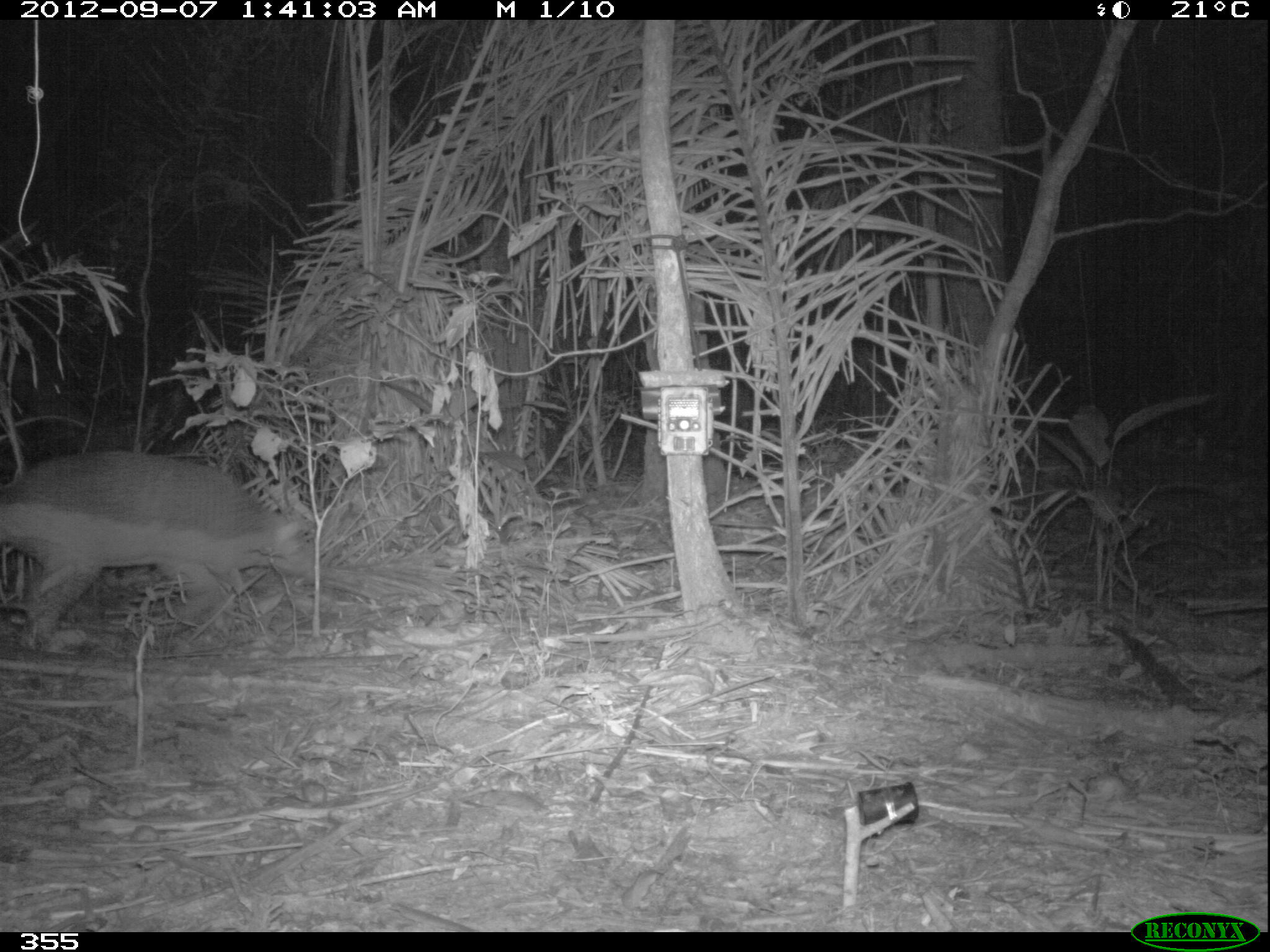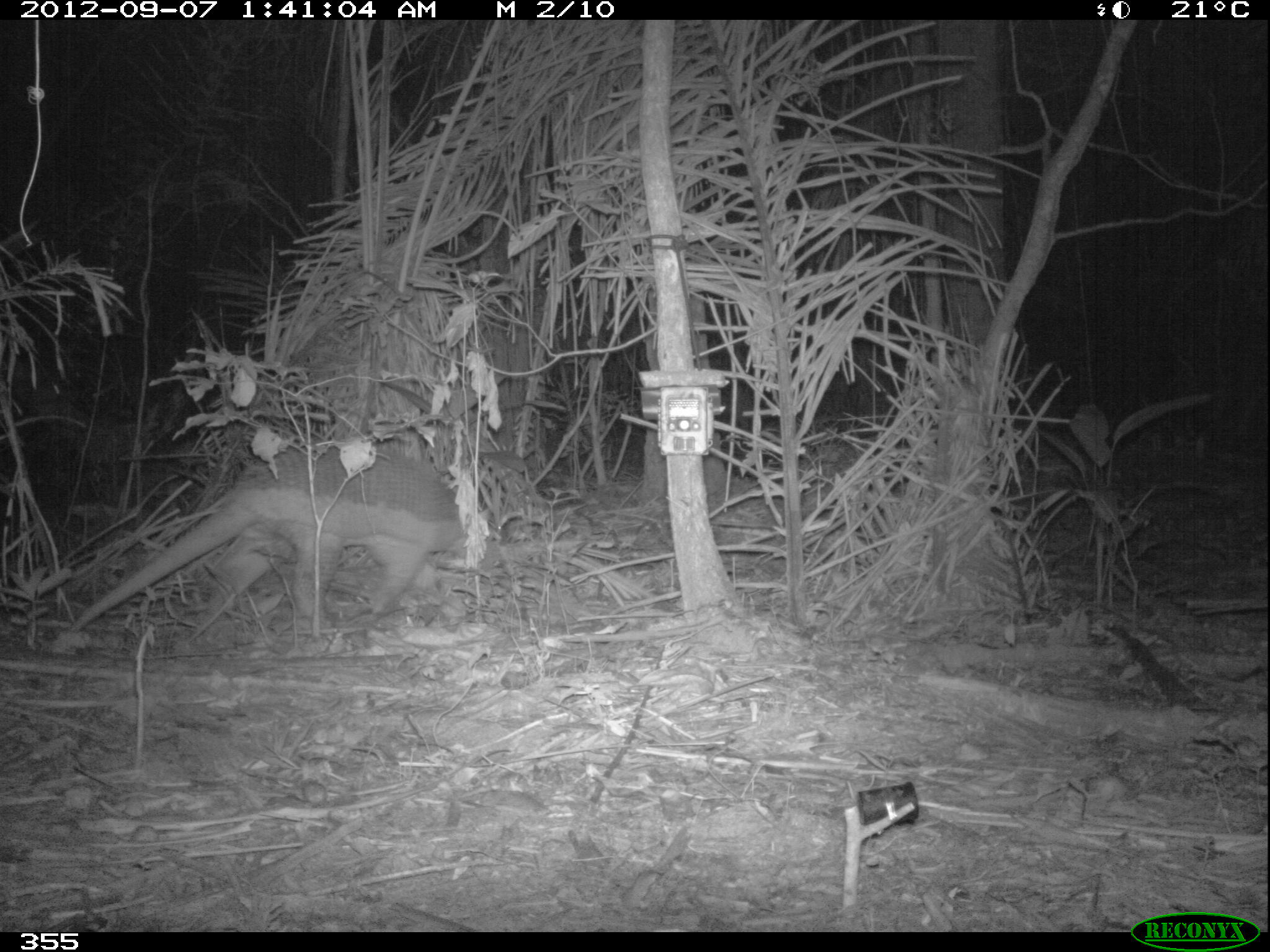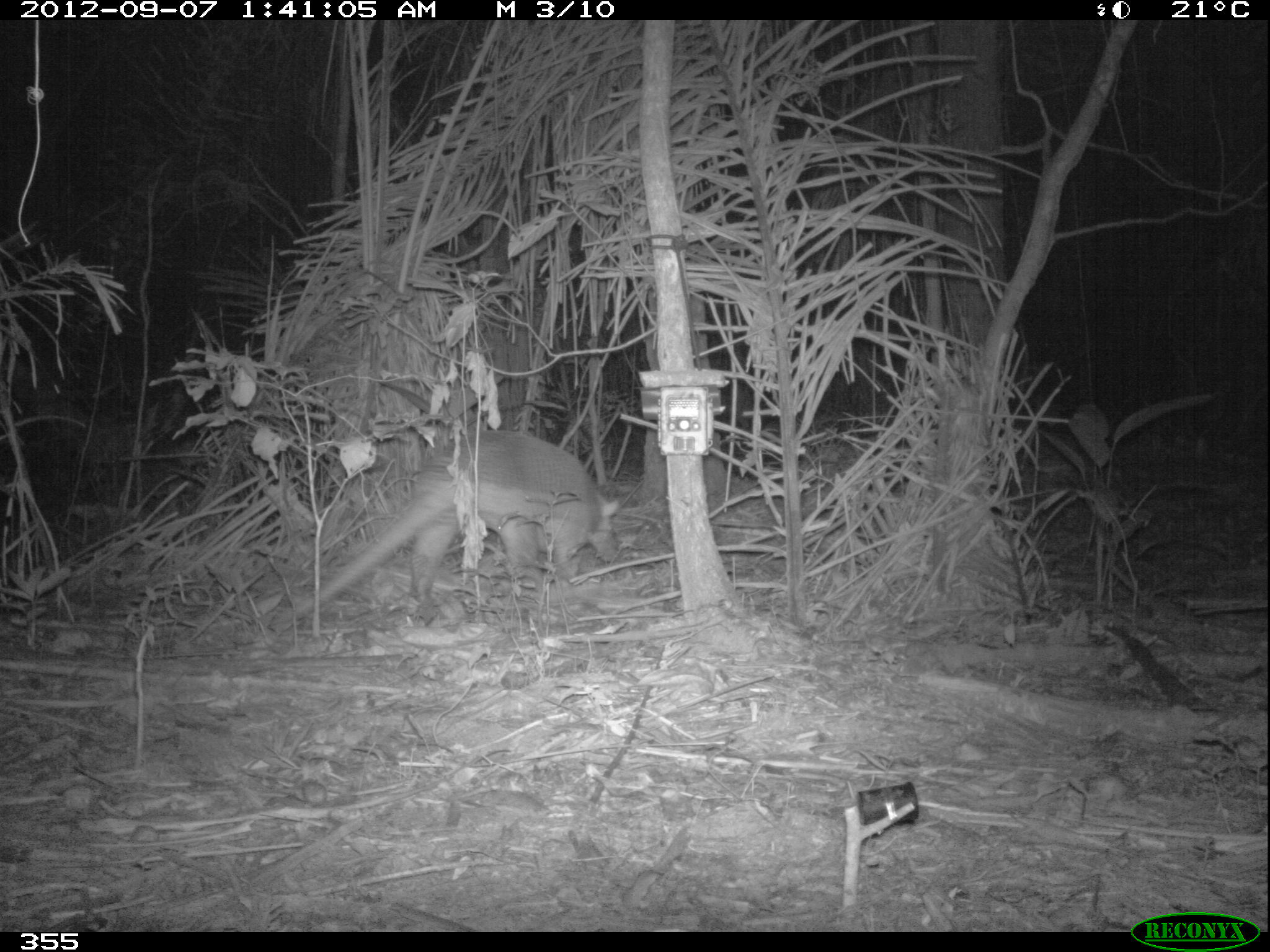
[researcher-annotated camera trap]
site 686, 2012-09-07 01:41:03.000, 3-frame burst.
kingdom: Animalia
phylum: Chordata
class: Mammalia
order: Cingulata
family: Chlamyphoridae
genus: Priodontes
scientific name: Priodontes maximus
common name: giant armadillo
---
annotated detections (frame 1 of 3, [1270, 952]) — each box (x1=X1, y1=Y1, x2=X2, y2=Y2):
priodontes maximus: (x1=0, y1=451, x2=322, y2=640)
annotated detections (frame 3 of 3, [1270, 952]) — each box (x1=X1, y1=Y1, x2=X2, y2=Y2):
priodontes maximus: (x1=277, y1=430, x2=618, y2=623)